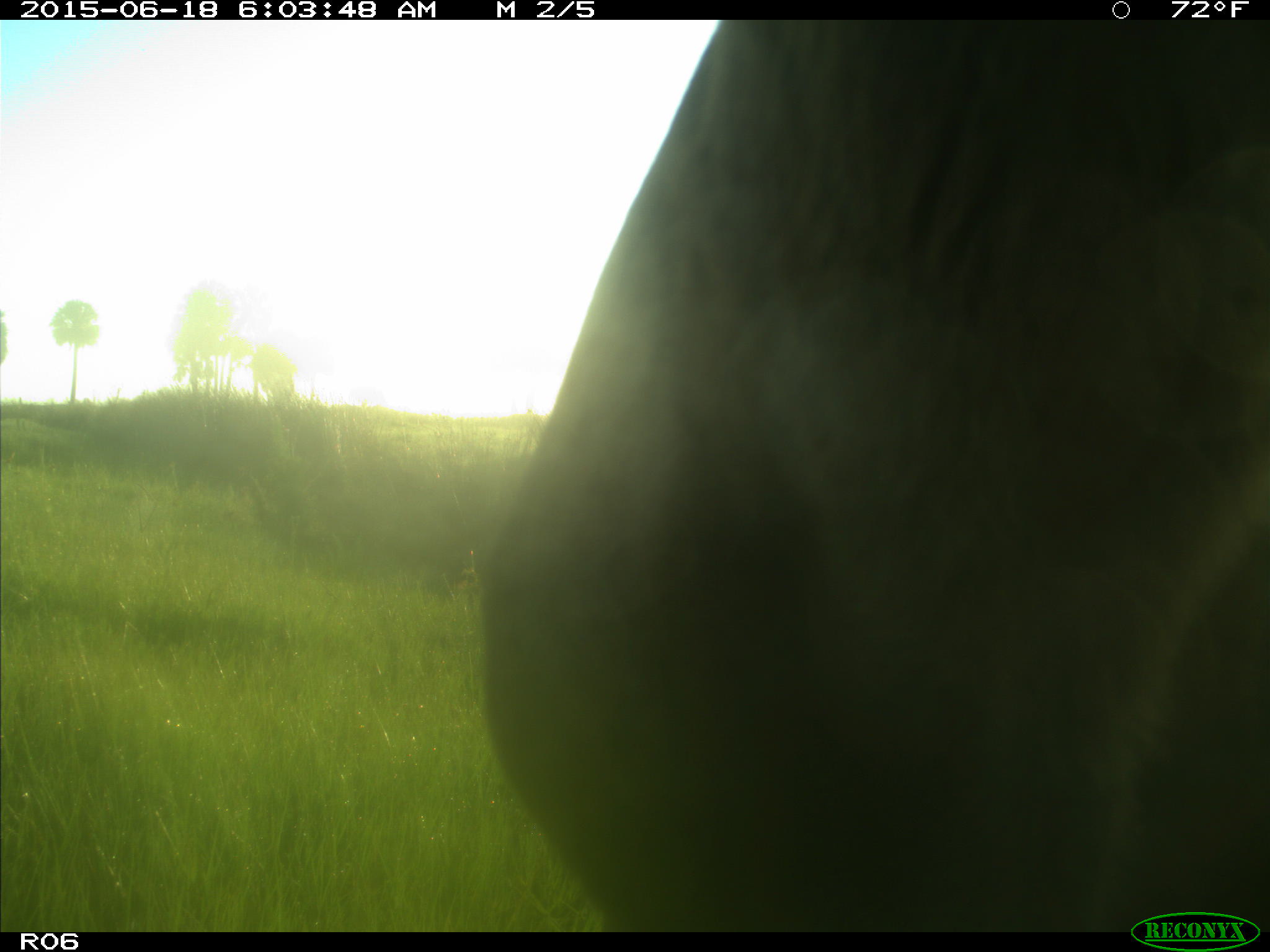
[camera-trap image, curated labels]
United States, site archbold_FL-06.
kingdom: Animalia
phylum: Chordata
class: Mammalia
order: Artiodactyla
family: Bovidae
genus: Bos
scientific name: Bos taurus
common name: domestic cow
Bos taurus (domestic cow).